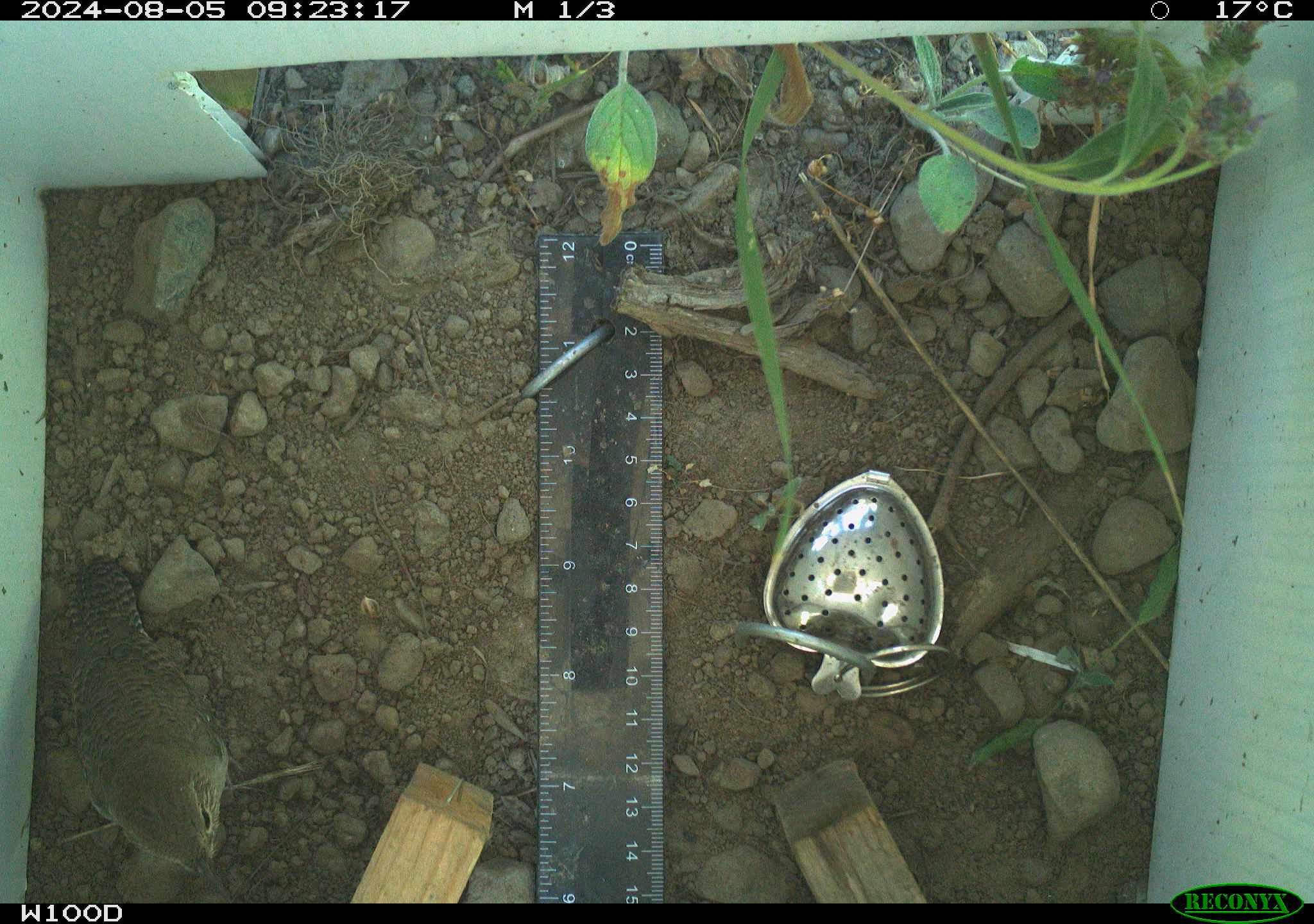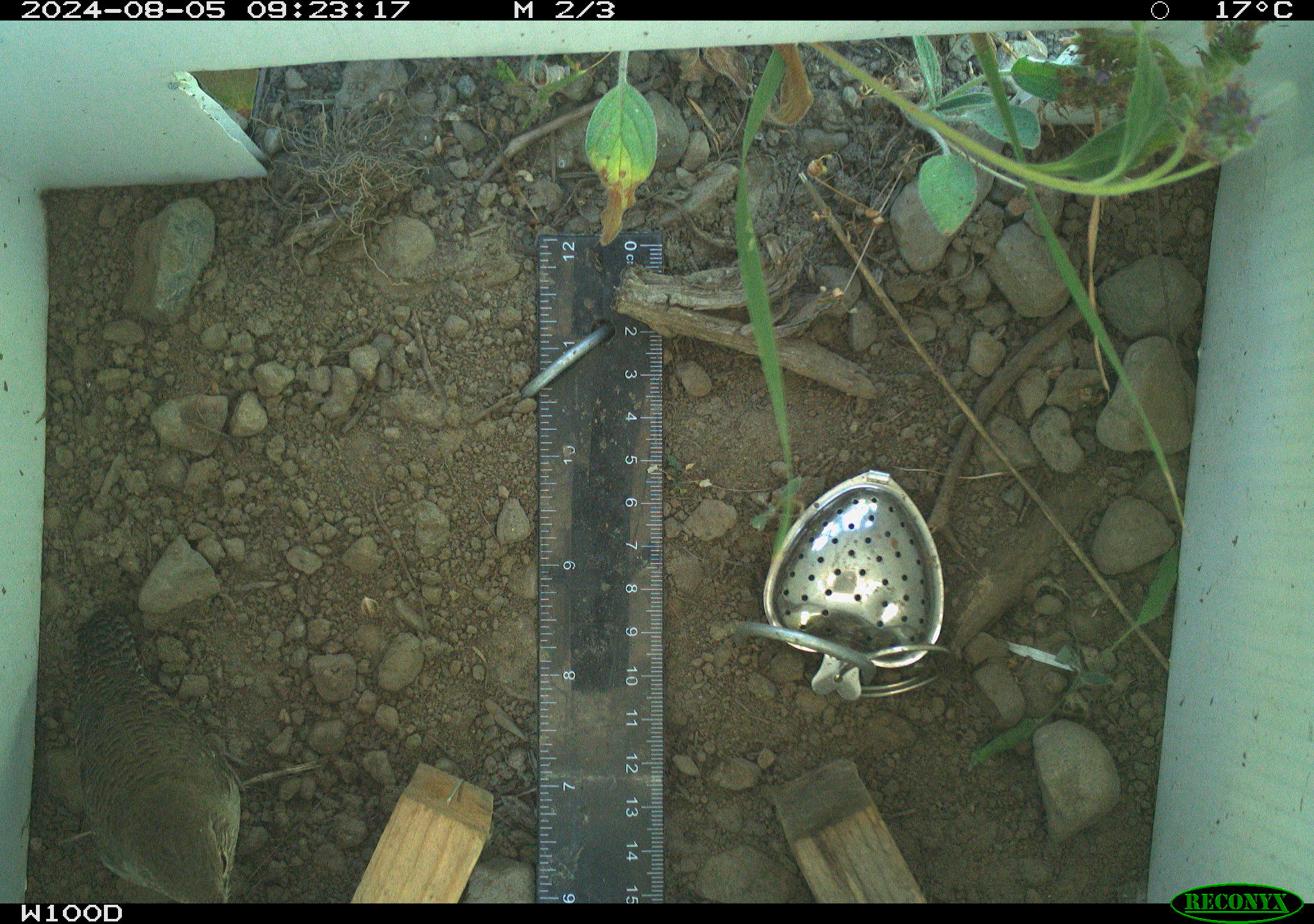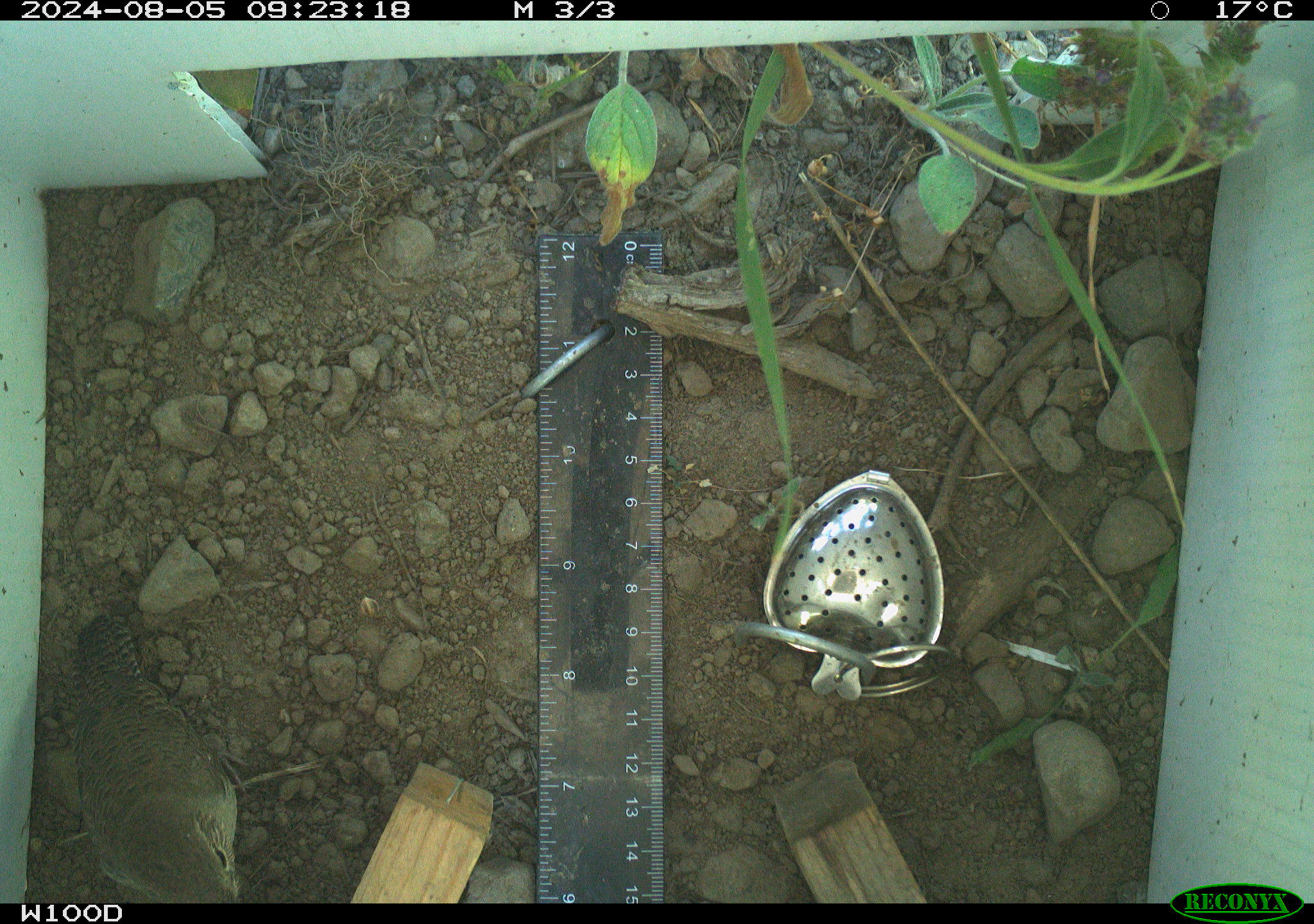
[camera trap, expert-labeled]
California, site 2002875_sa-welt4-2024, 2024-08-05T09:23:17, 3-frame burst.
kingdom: Animalia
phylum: Chordata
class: Aves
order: Passeriformes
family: Troglodytidae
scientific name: Troglodytidae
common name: wren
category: troglodytidae family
Troglodytidae family (wren) (Troglodytidae).